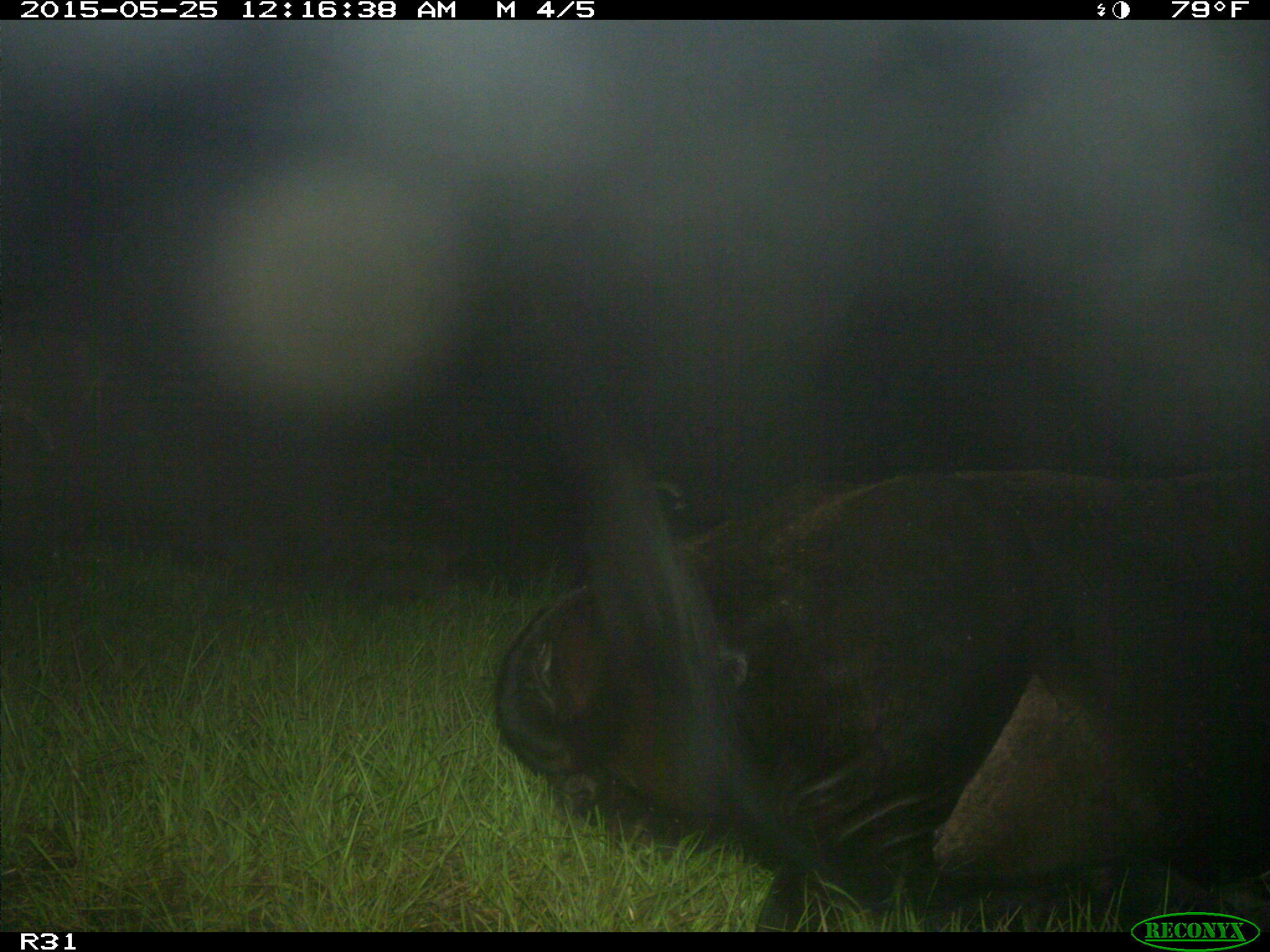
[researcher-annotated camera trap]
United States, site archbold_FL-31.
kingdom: Animalia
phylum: Chordata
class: Mammalia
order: Artiodactyla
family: Bovidae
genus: Bos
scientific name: Bos taurus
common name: domestic cow